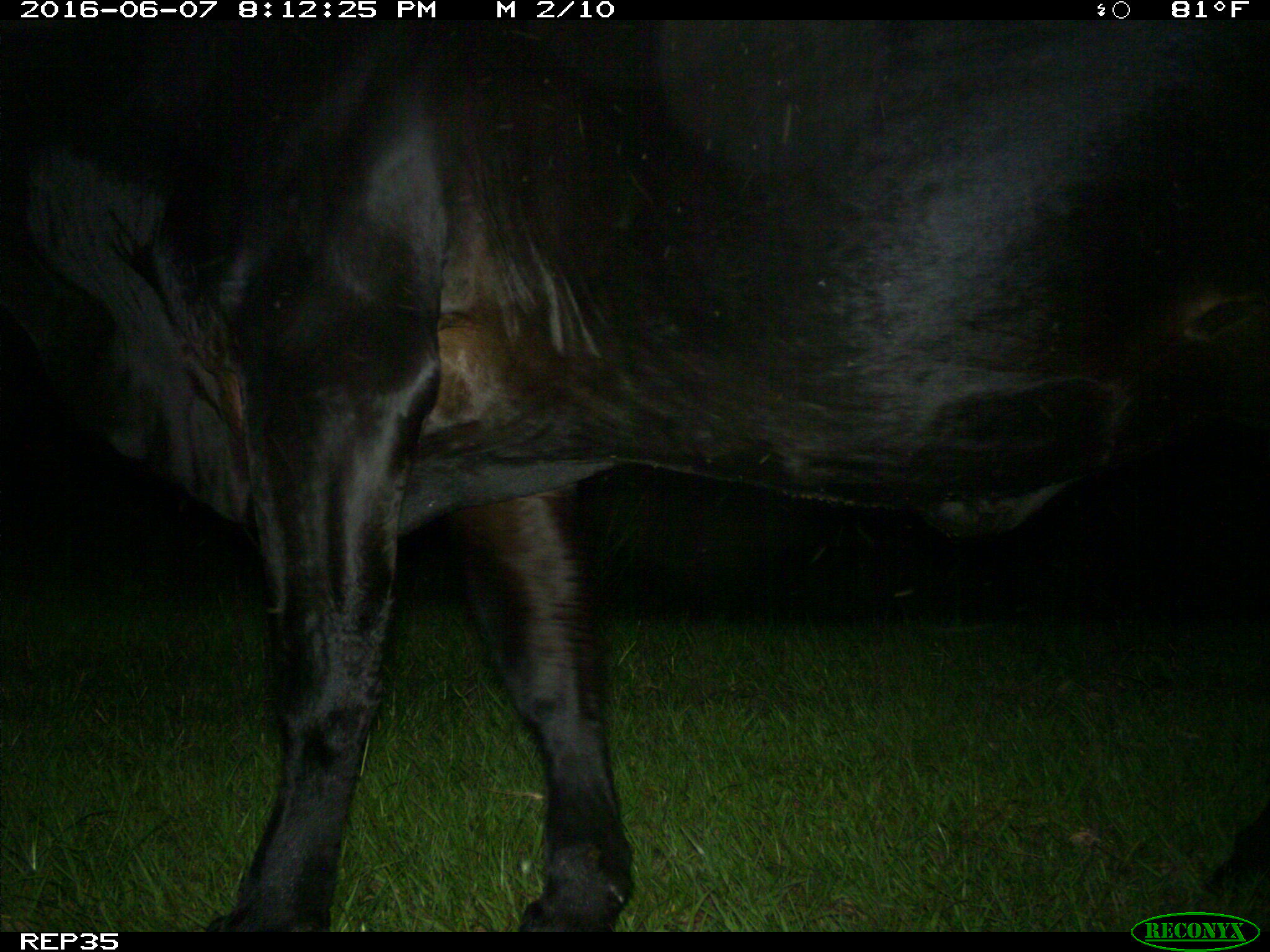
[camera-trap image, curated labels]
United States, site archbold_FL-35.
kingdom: Animalia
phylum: Chordata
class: Mammalia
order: Artiodactyla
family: Bovidae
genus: Bos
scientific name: Bos taurus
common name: domestic cow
Bos taurus (domestic cow).